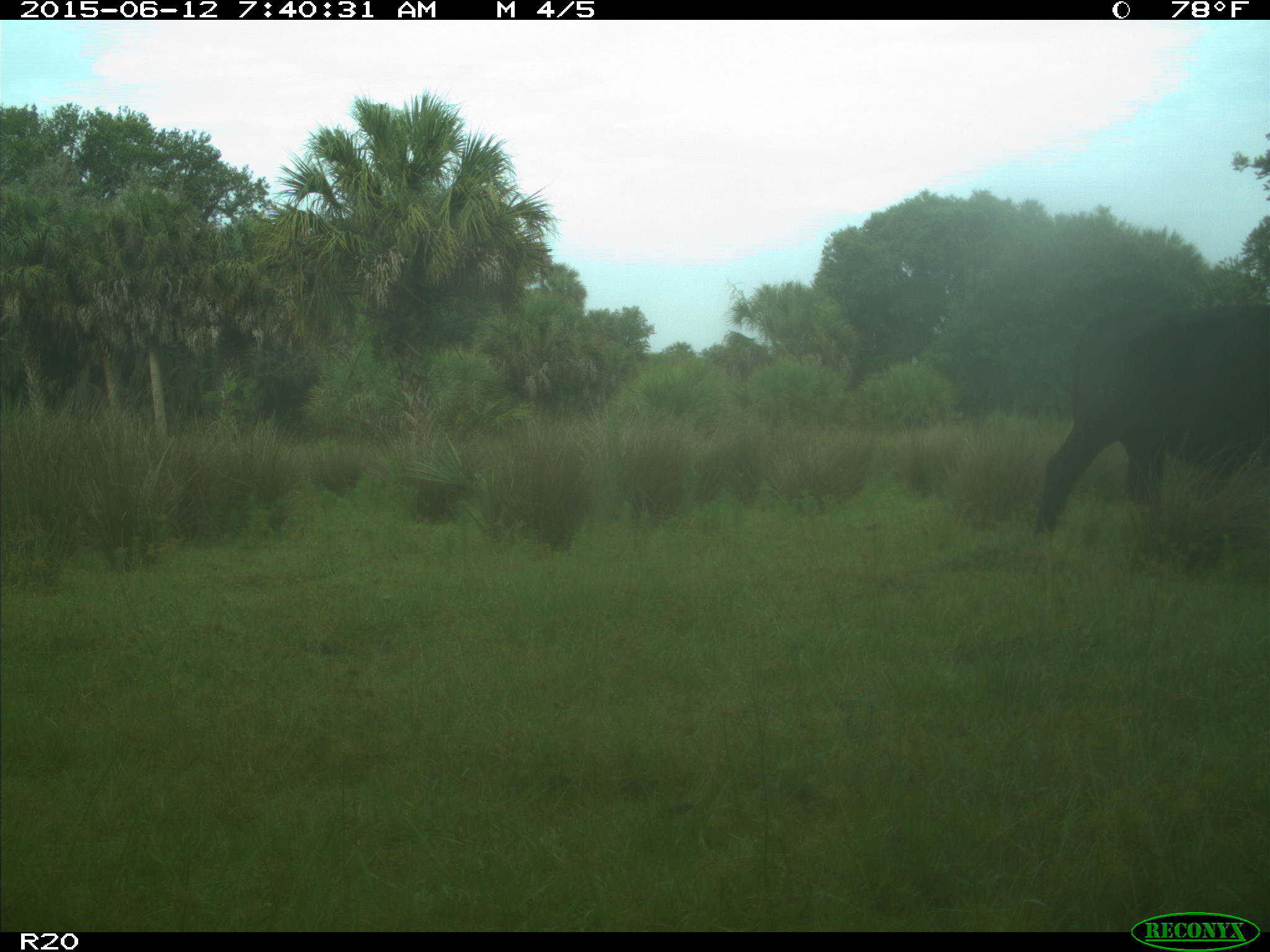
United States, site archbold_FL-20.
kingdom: Animalia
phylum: Chordata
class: Mammalia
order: Artiodactyla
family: Bovidae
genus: Bos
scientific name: Bos taurus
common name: domestic cow